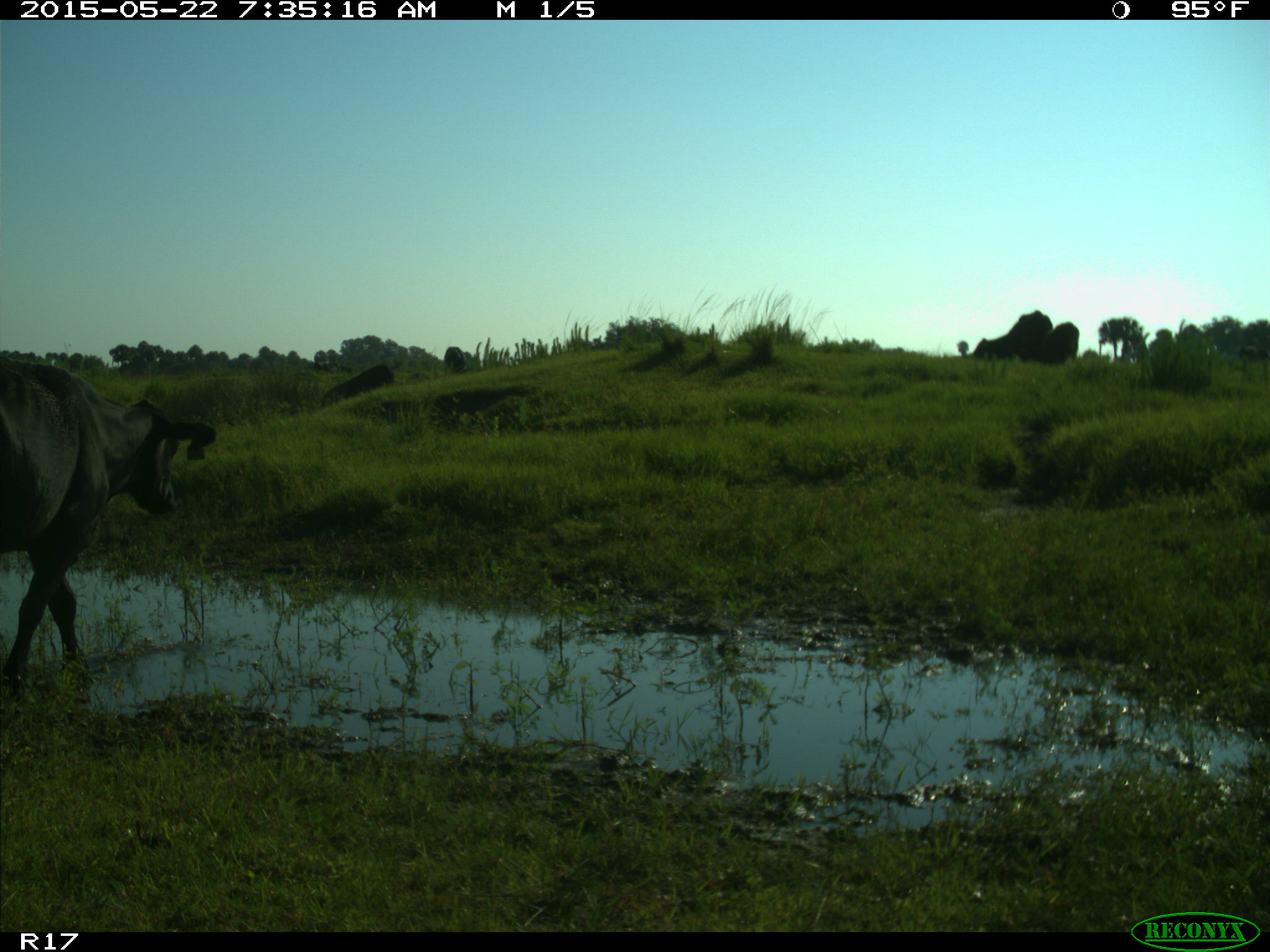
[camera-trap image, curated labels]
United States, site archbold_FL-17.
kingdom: Animalia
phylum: Chordata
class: Mammalia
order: Artiodactyla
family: Bovidae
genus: Bos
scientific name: Bos taurus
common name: domestic cow